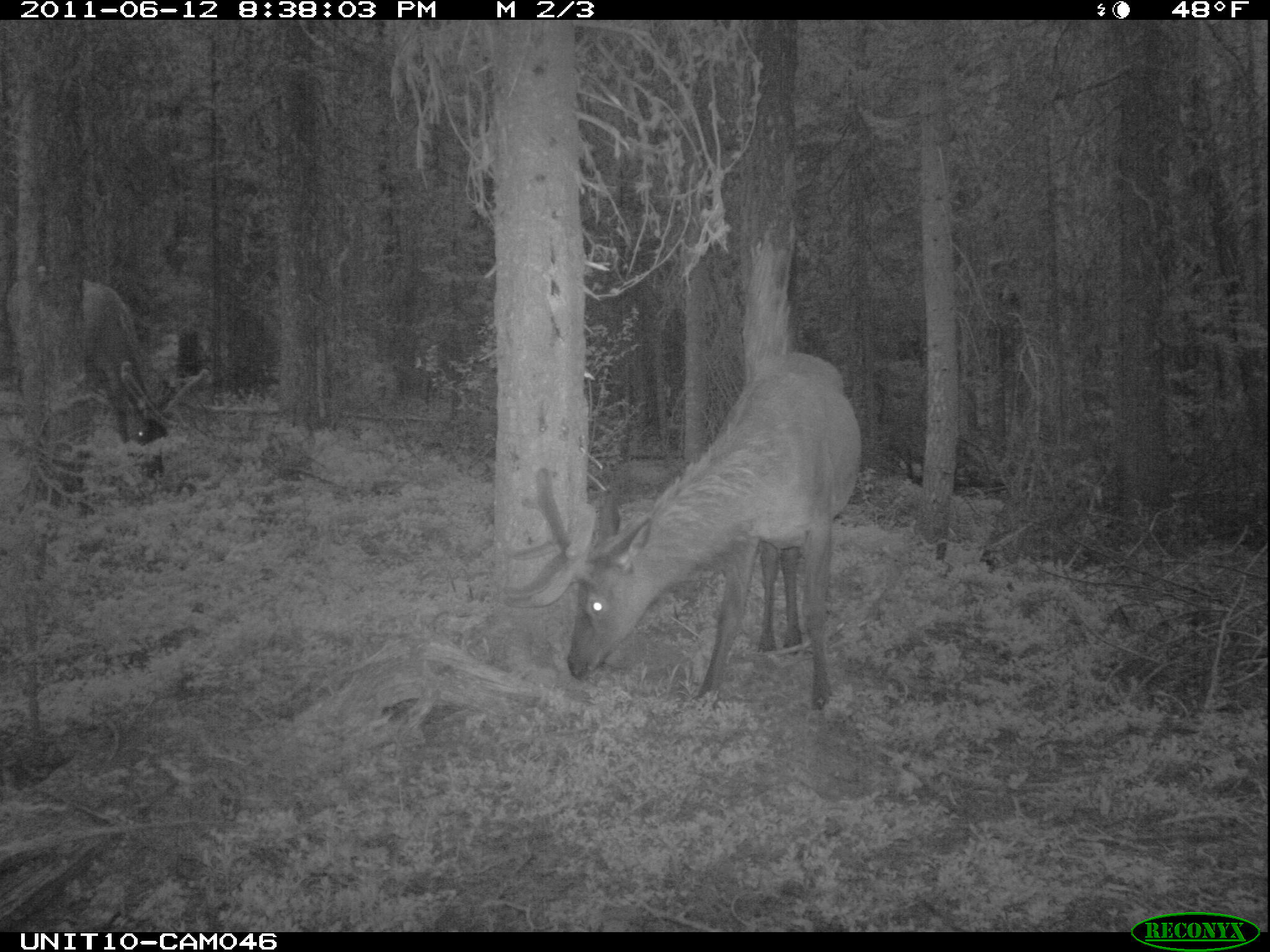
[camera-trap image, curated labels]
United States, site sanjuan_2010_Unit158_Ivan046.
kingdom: Animalia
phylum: Chordata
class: Mammalia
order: Artiodactyla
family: Cervidae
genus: Cervus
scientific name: Cervus elaphus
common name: red deer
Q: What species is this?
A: Cervus elaphus (red deer).